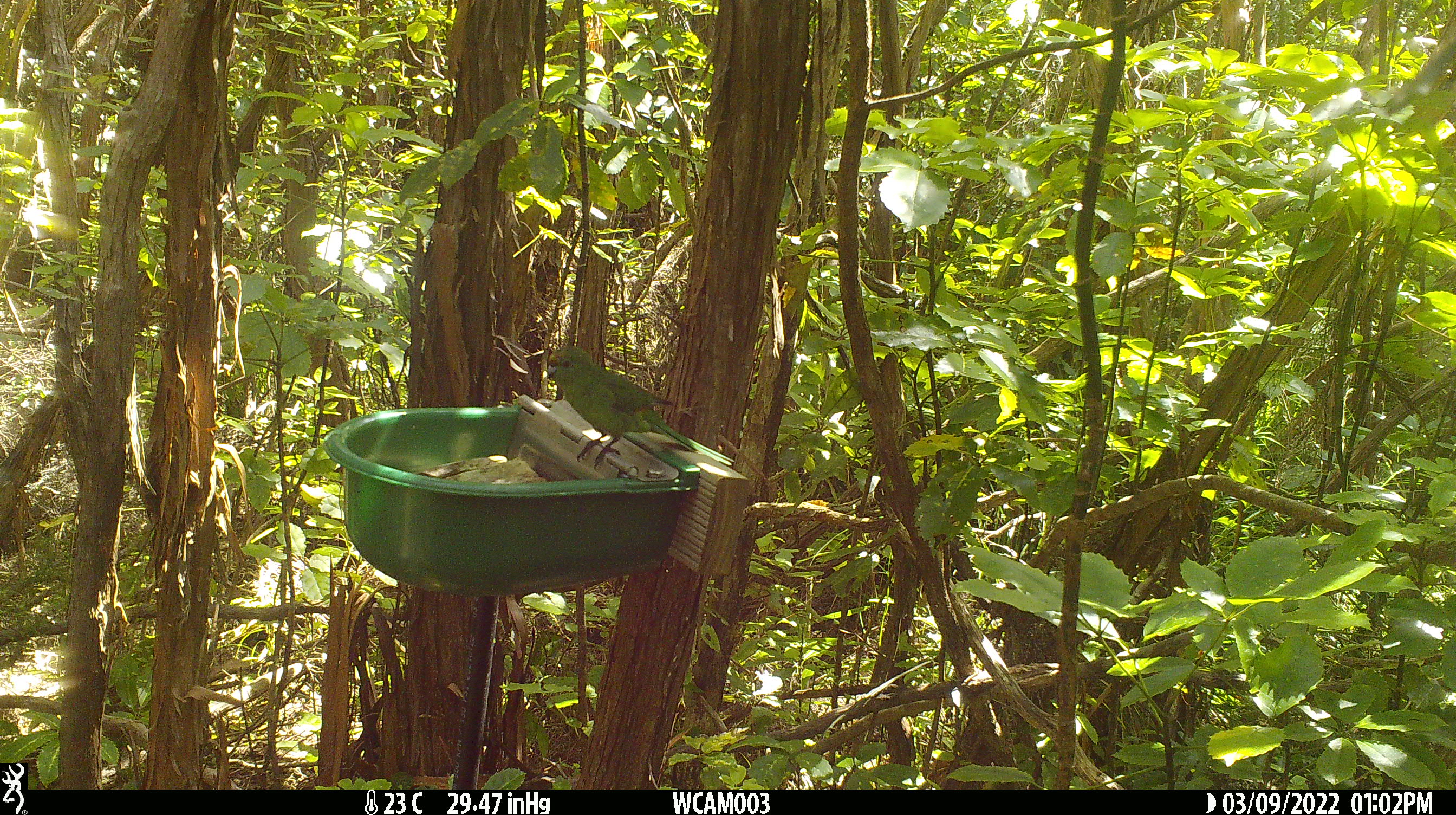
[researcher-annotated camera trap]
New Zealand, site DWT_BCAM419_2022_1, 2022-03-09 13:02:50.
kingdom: Animalia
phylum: Chordata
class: Aves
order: Psittaciformes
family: Psittaculidae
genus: Cyanoramphus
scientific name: Cyanoramphus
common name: parakeet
Parakeet (Cyanoramphus).